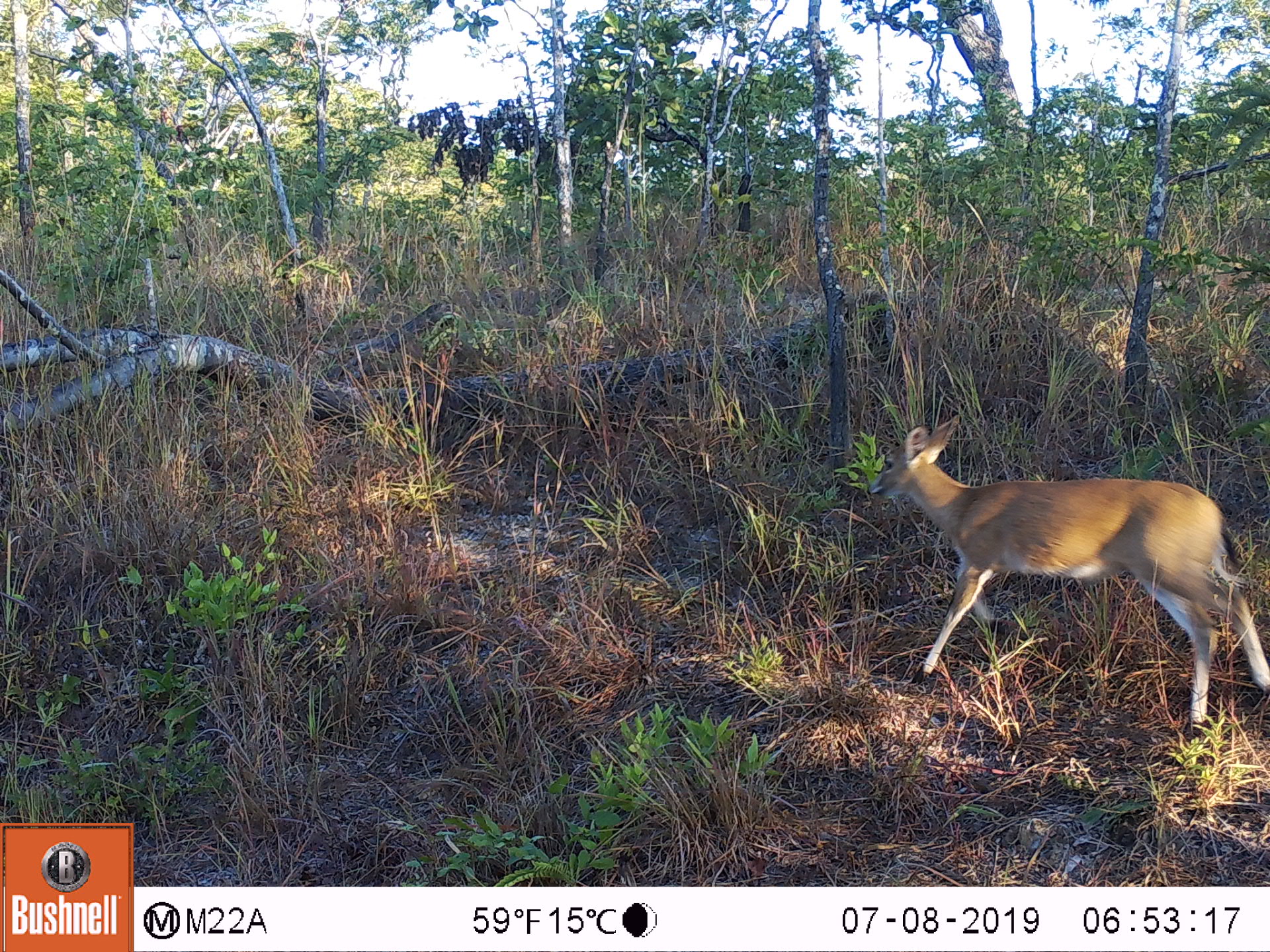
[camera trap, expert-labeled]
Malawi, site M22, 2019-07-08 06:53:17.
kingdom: Animalia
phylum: Chordata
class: Mammalia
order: Artiodactyla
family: Bovidae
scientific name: Antilopinae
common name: small antelope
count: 1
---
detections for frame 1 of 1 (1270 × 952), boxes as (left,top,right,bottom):
small antelope: (857,402,1266,733)